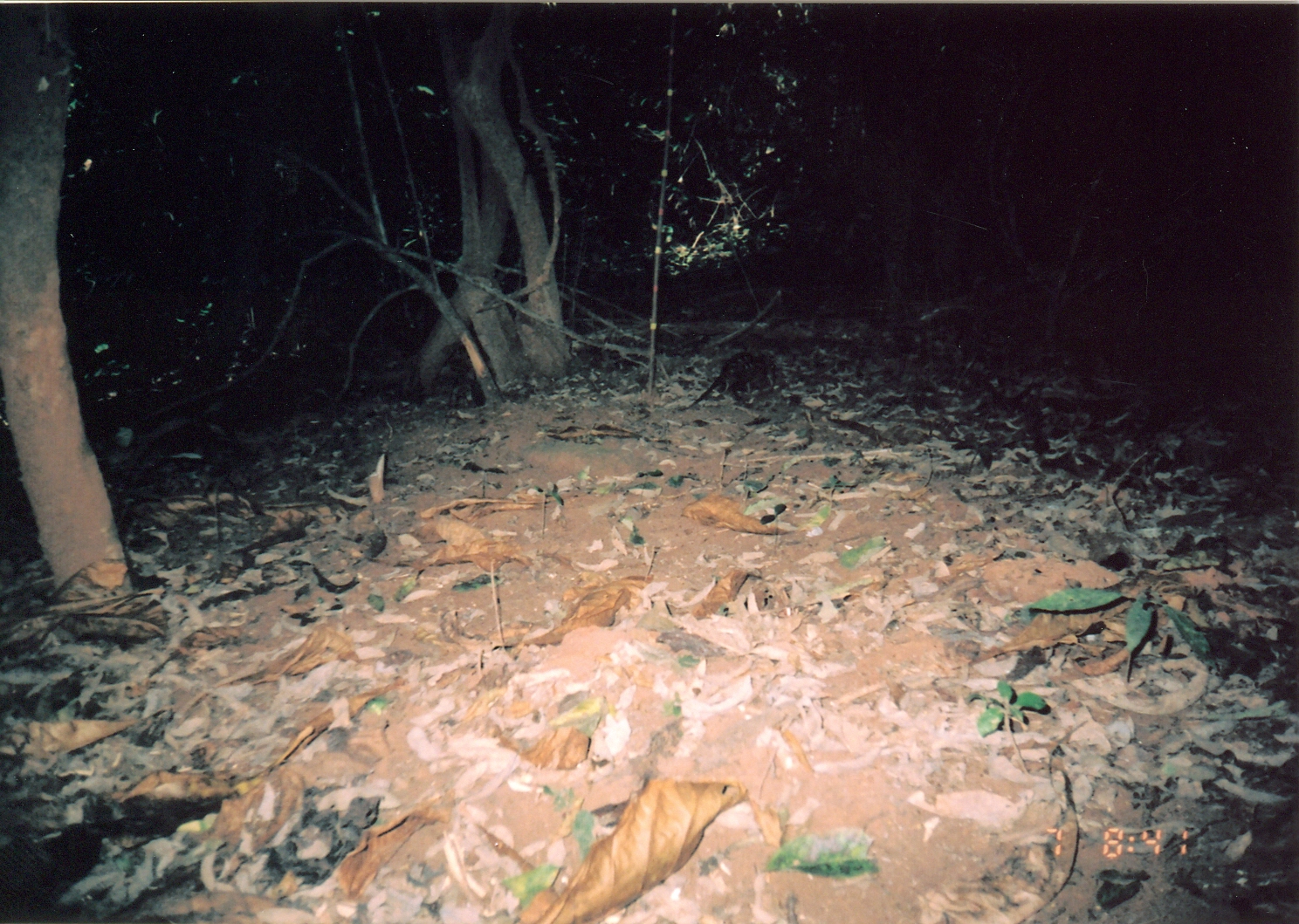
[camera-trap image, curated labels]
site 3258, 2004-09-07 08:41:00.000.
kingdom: Animalia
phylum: Chordata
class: Mammalia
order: Macroscelidea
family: Macroscelididae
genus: Rhynchocyon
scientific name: Rhynchocyon cirnei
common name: checkered sengi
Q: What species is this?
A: Rhynchocyon cirnei (checkered sengi).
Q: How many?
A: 1.